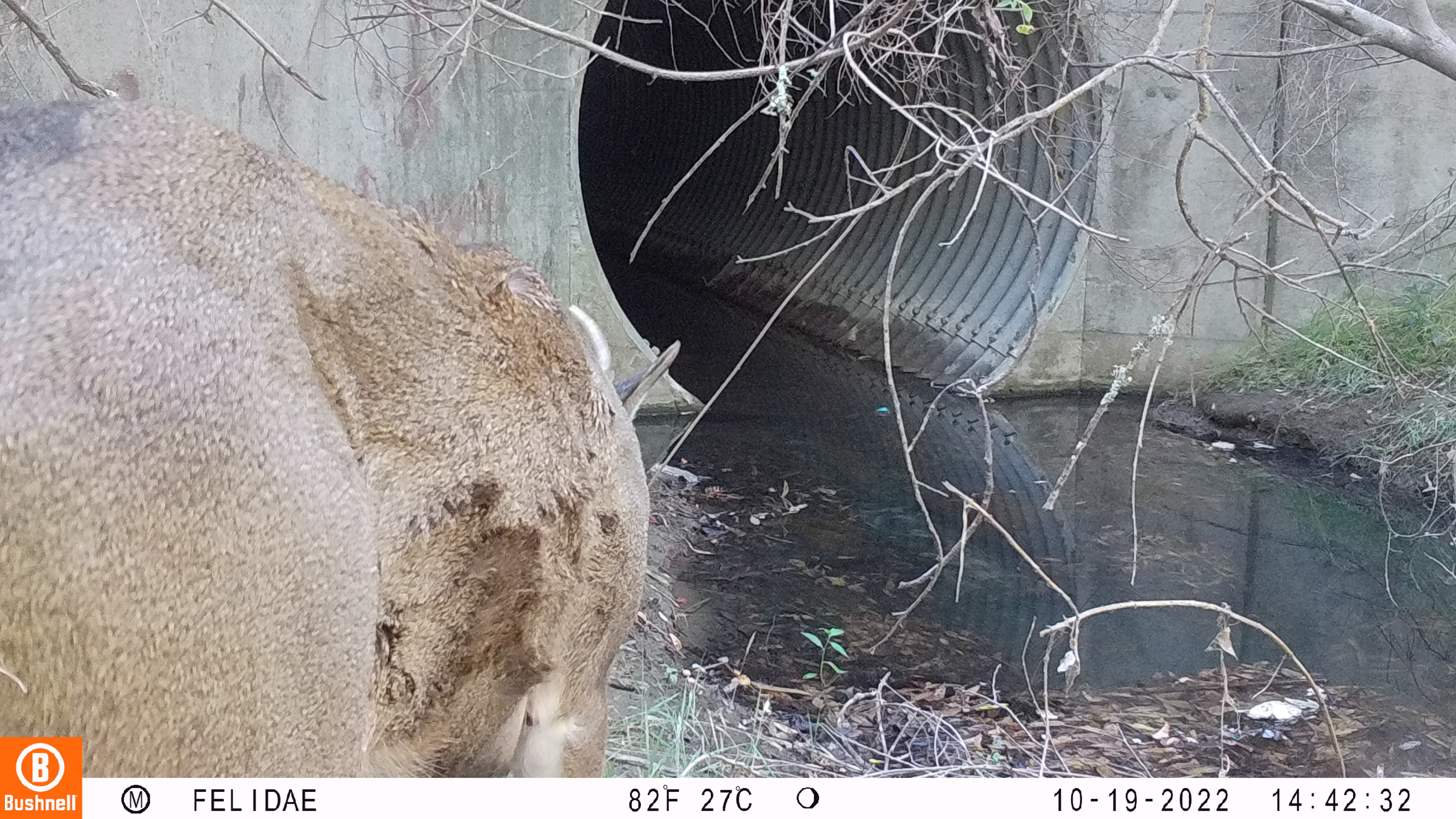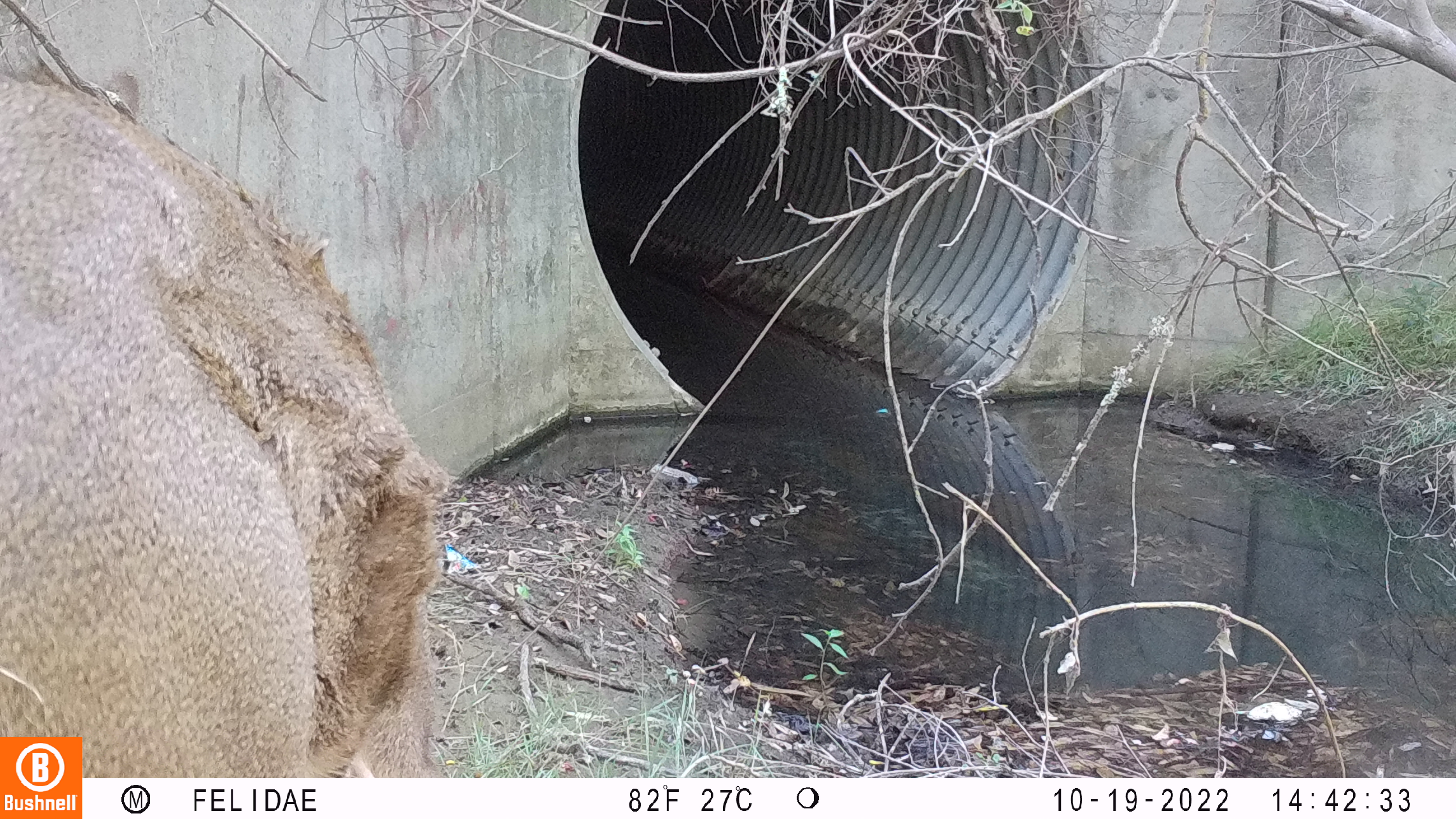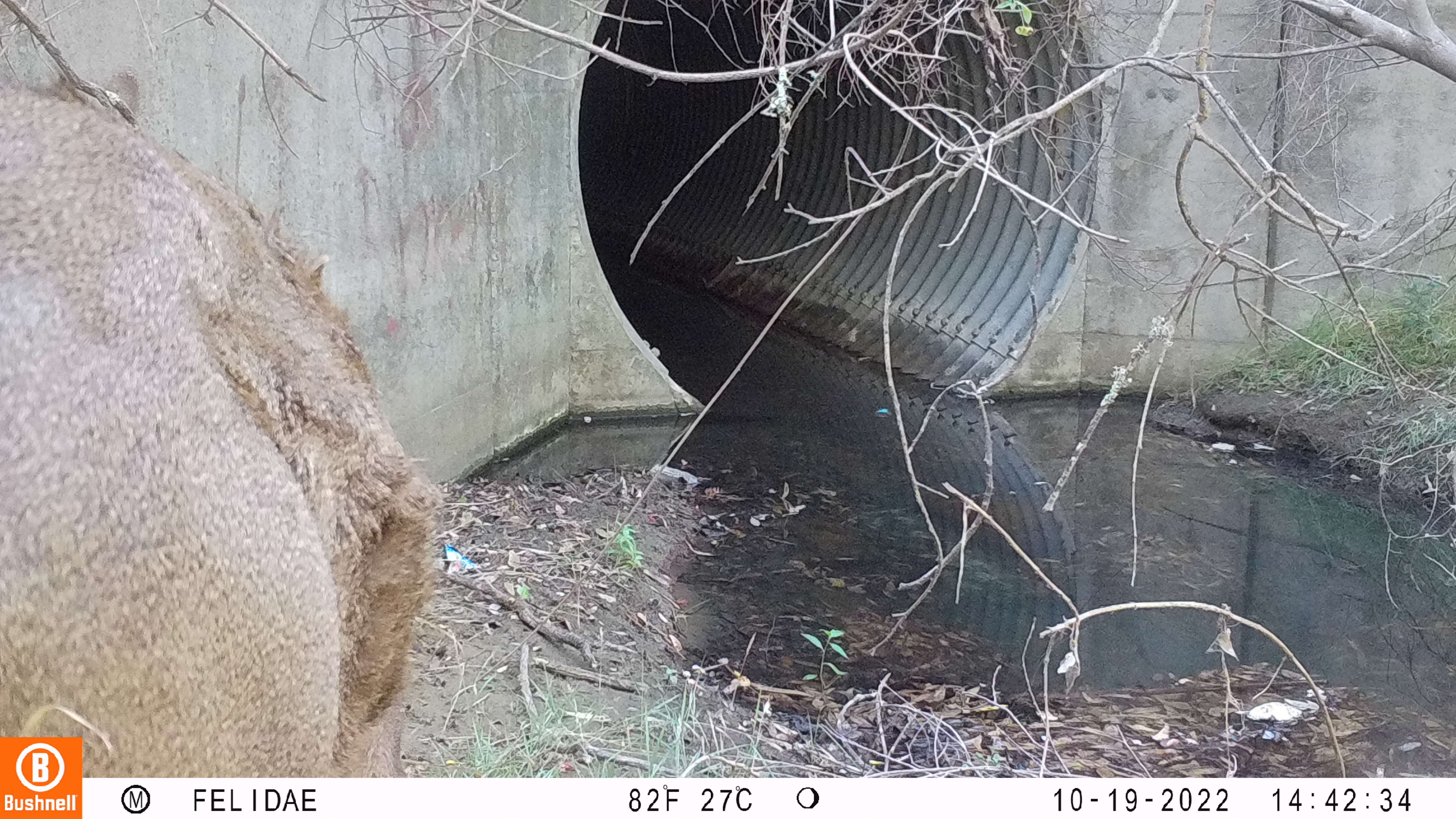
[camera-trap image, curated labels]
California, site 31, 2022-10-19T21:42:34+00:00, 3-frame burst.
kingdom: Animalia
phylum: Chordata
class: Mammalia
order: Artiodactyla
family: Cervidae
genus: Odocoileus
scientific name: Odocoileus hemionus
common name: mule deer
Mule deer (Odocoileus hemionus).